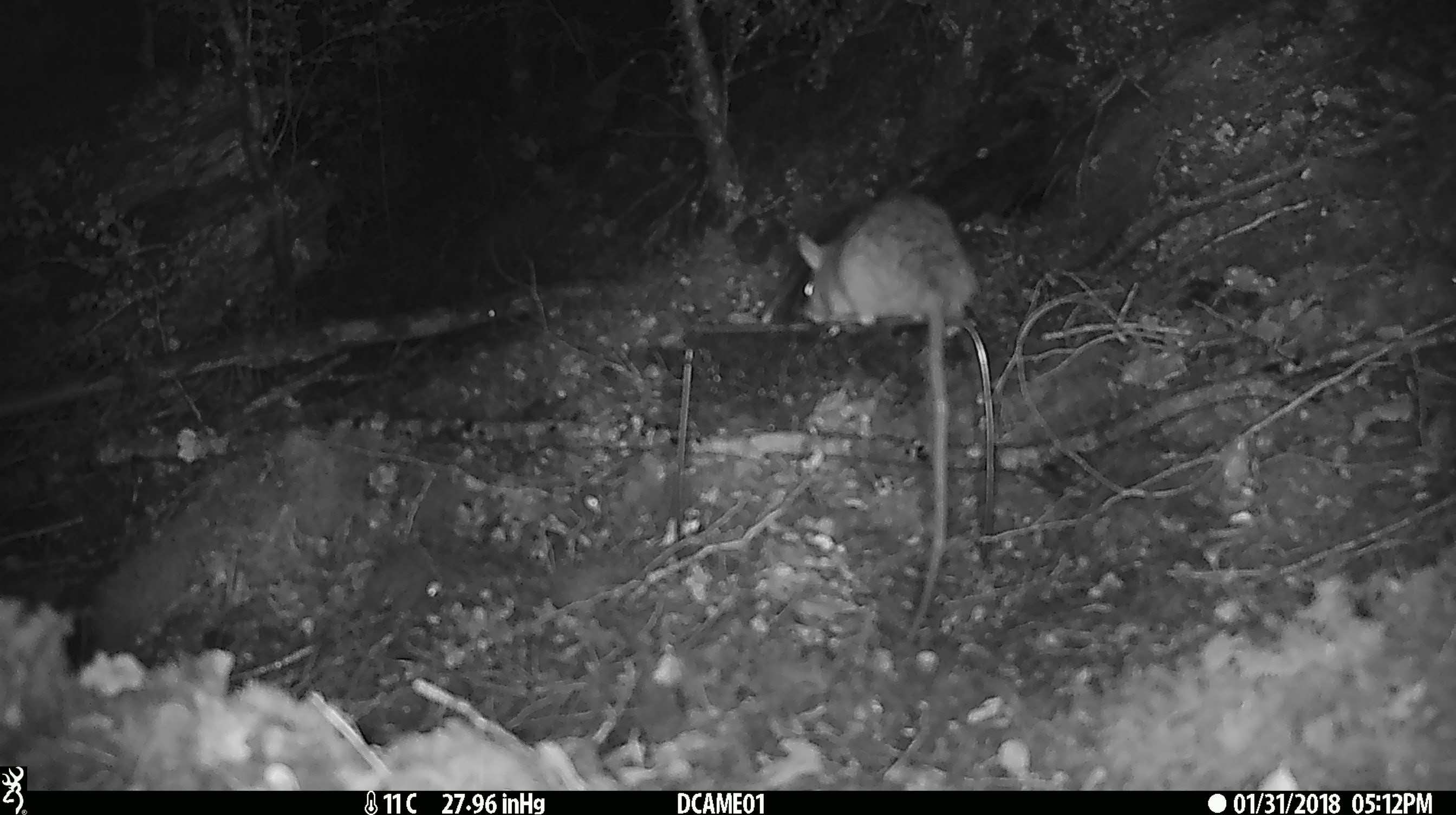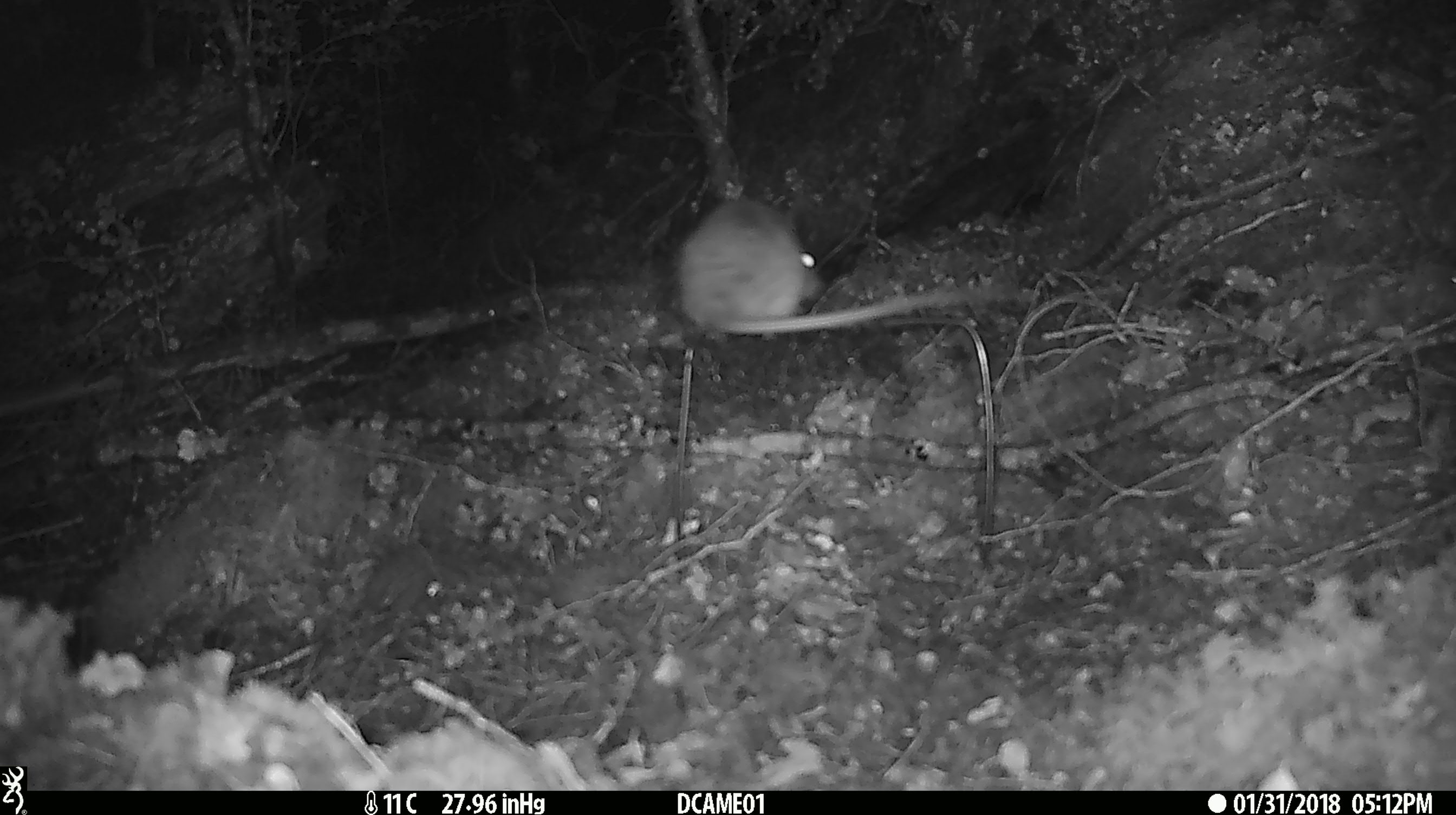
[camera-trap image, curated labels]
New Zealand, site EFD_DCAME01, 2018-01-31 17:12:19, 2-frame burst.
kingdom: Animalia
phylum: Chordata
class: Mammalia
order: Rodentia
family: Muridae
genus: Rattus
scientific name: Rattus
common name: rat